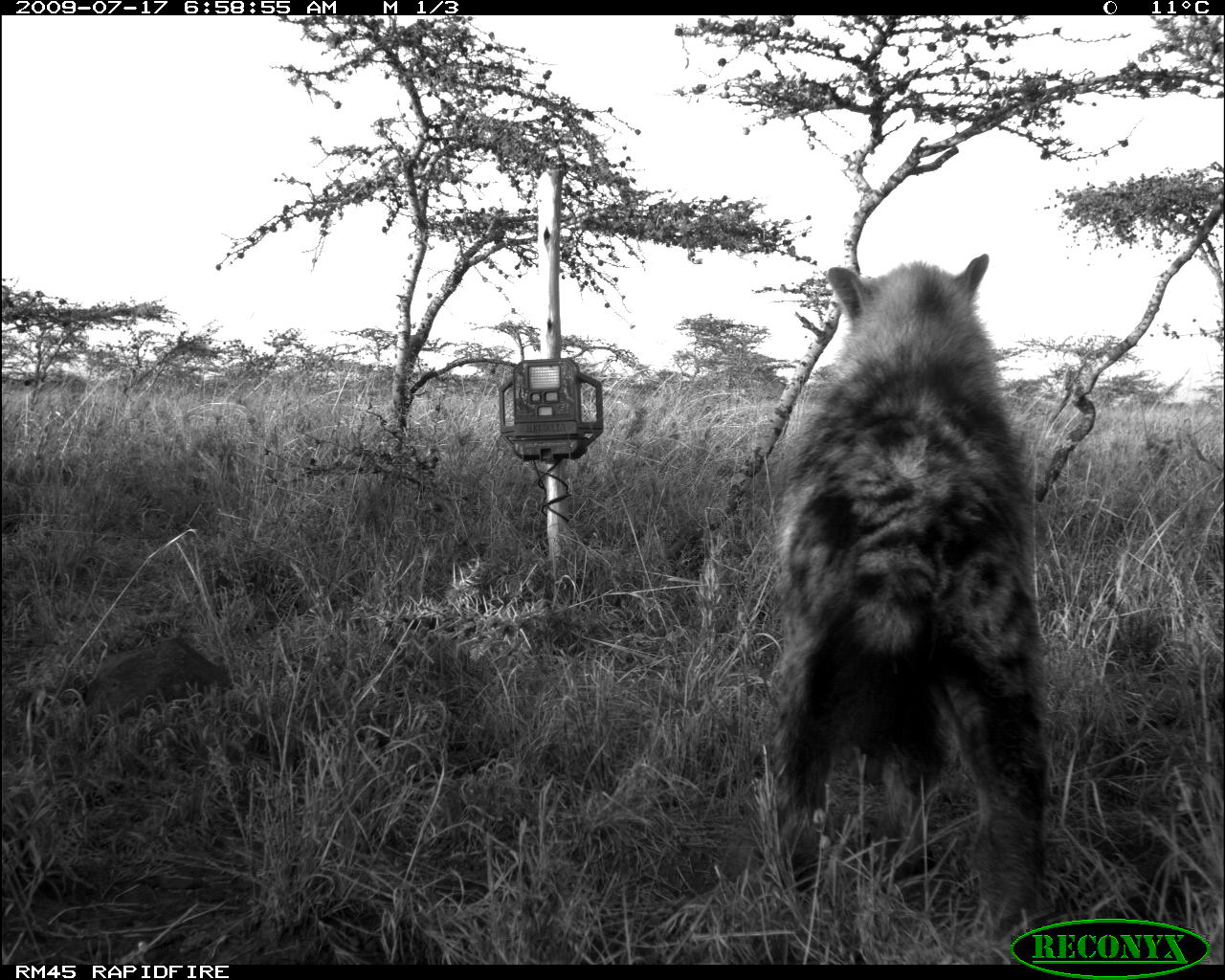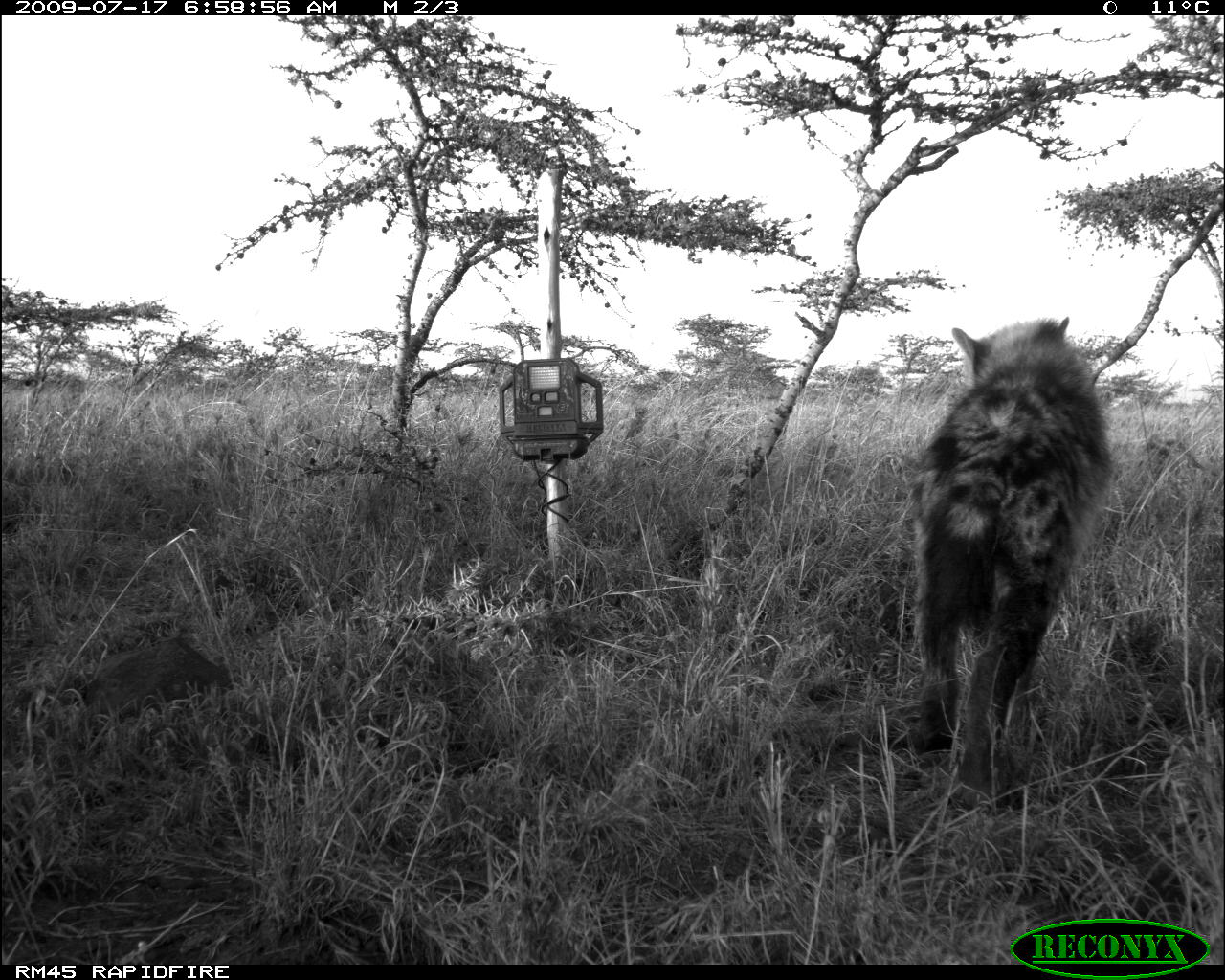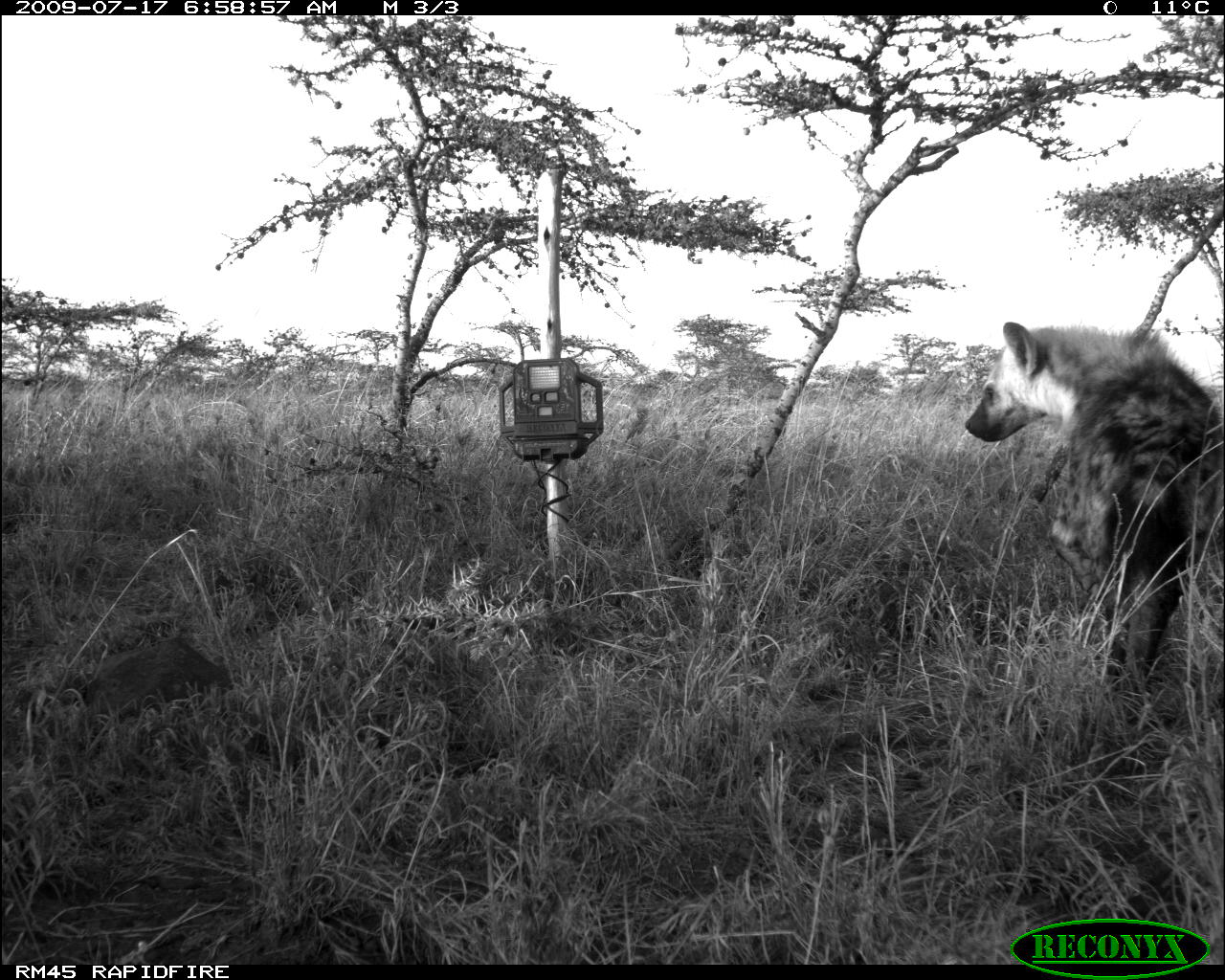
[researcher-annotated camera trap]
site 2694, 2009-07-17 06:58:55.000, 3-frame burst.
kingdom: Animalia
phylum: Chordata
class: Mammalia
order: Carnivora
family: Hyaenidae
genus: Crocuta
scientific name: Crocuta crocuta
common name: spotted hyena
Crocuta crocuta (spotted hyena), count 1.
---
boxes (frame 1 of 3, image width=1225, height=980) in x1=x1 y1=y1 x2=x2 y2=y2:
crocuta crocuta: x1=758 y1=252 x2=1057 y2=963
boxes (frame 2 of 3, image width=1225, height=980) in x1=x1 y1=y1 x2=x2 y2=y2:
crocuta crocuta: x1=909 y1=316 x2=1117 y2=804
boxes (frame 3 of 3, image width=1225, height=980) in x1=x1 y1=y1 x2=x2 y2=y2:
crocuta crocuta: x1=964 y1=321 x2=1225 y2=728